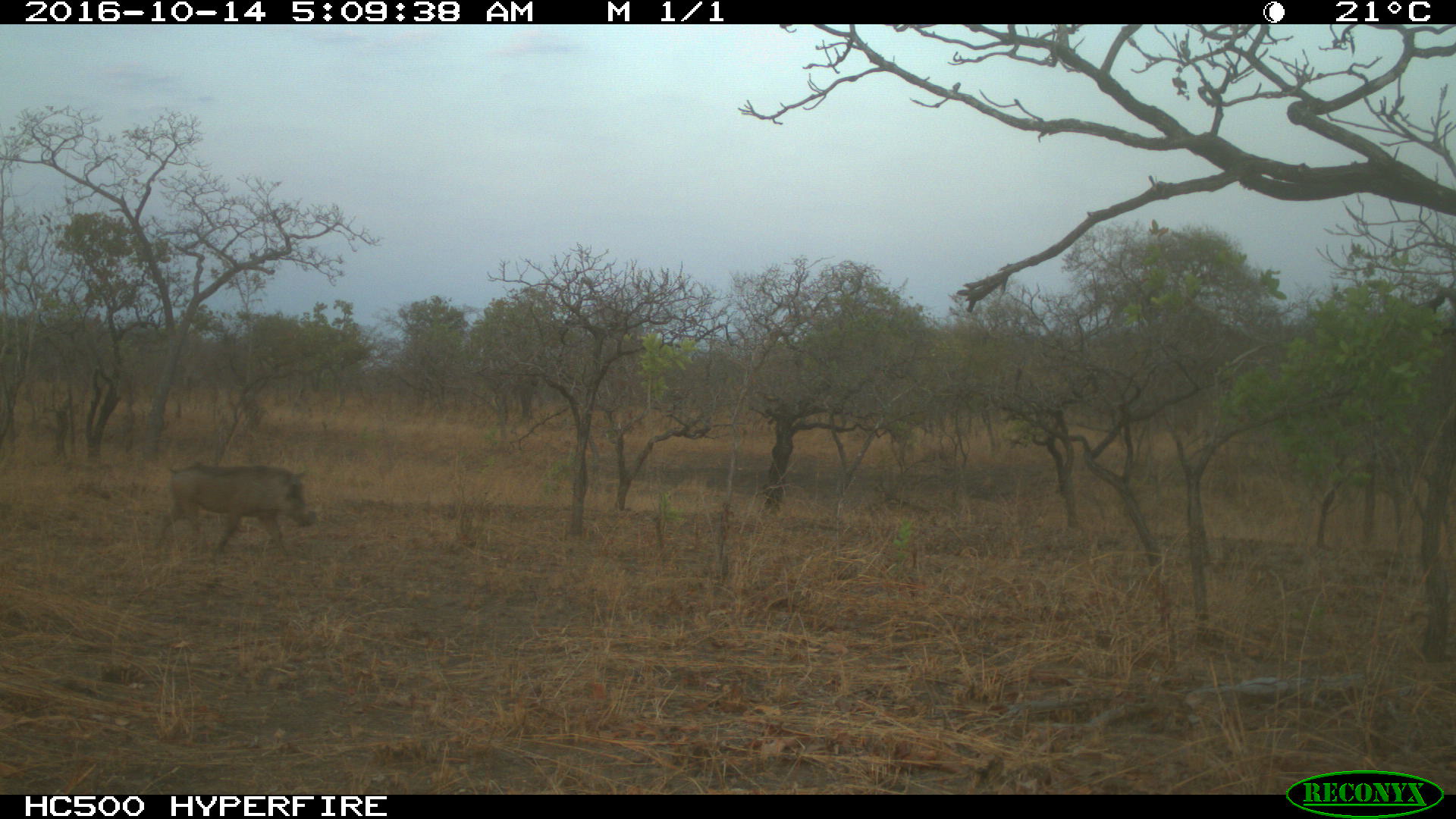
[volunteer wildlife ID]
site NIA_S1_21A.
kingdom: Animalia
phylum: Chordata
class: Mammalia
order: Artiodactyla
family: Suidae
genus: Phacochoerus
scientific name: Phacochoerus africanus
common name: warthog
Warthog (Phacochoerus africanus), count 1. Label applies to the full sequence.